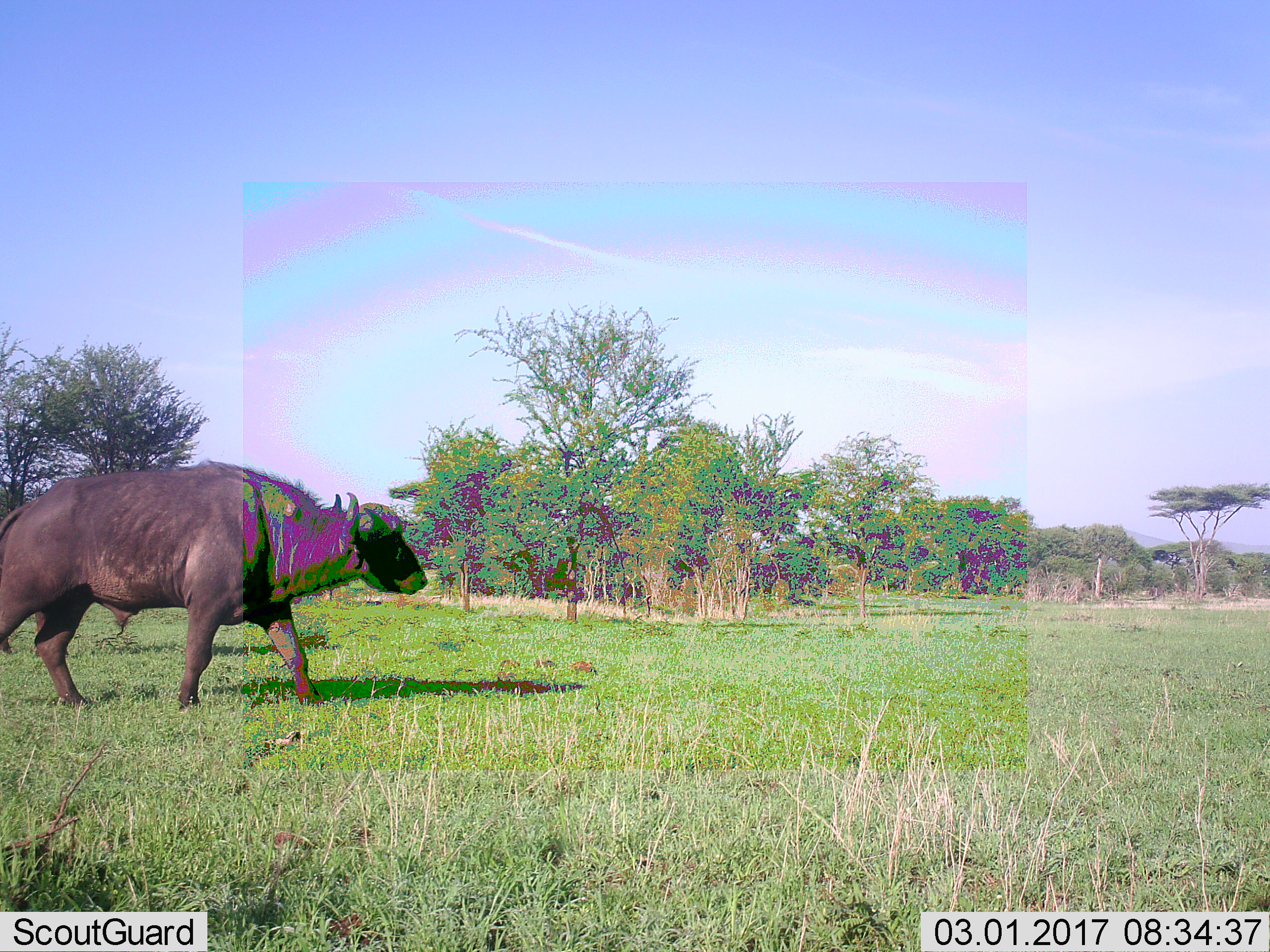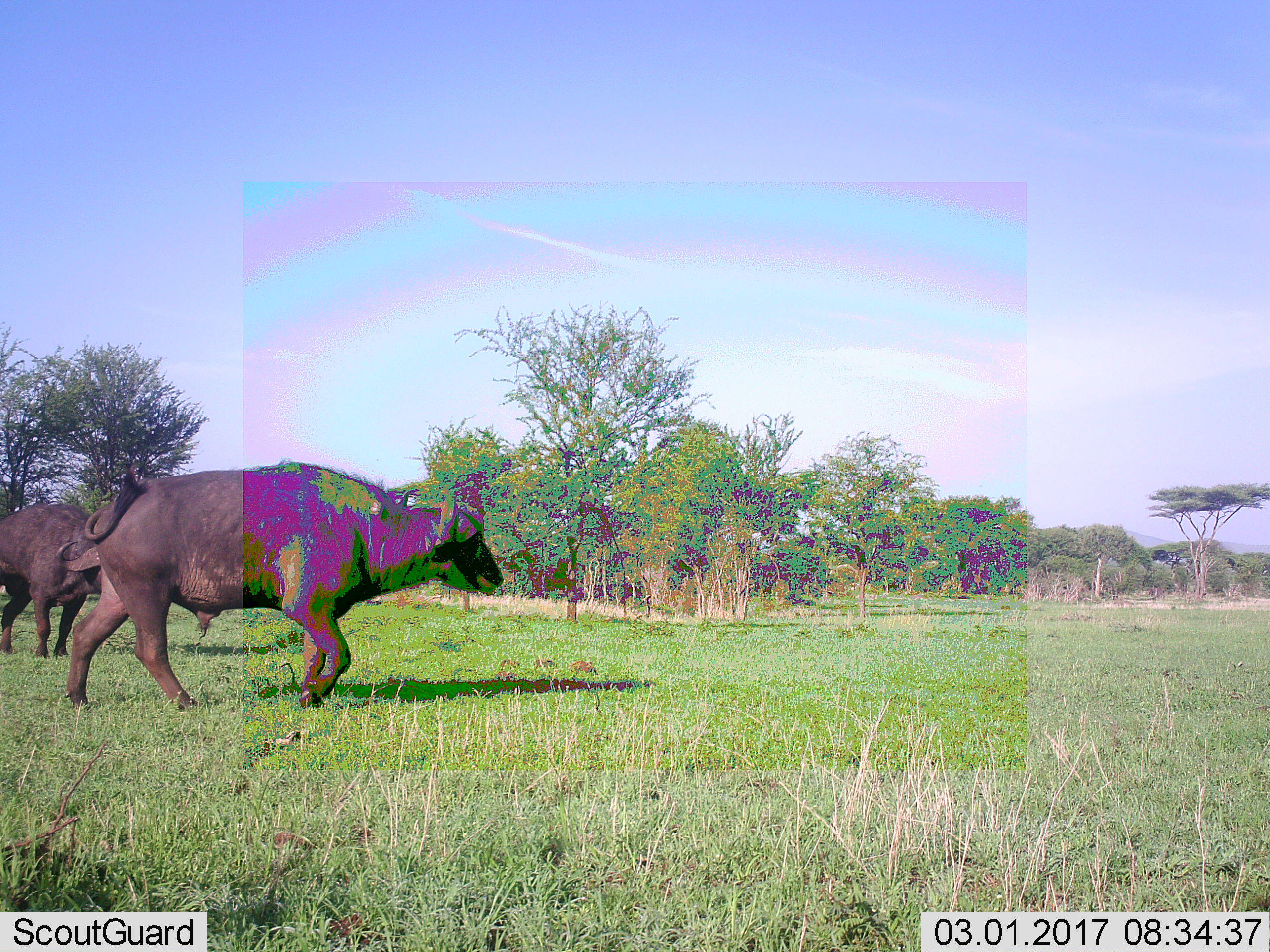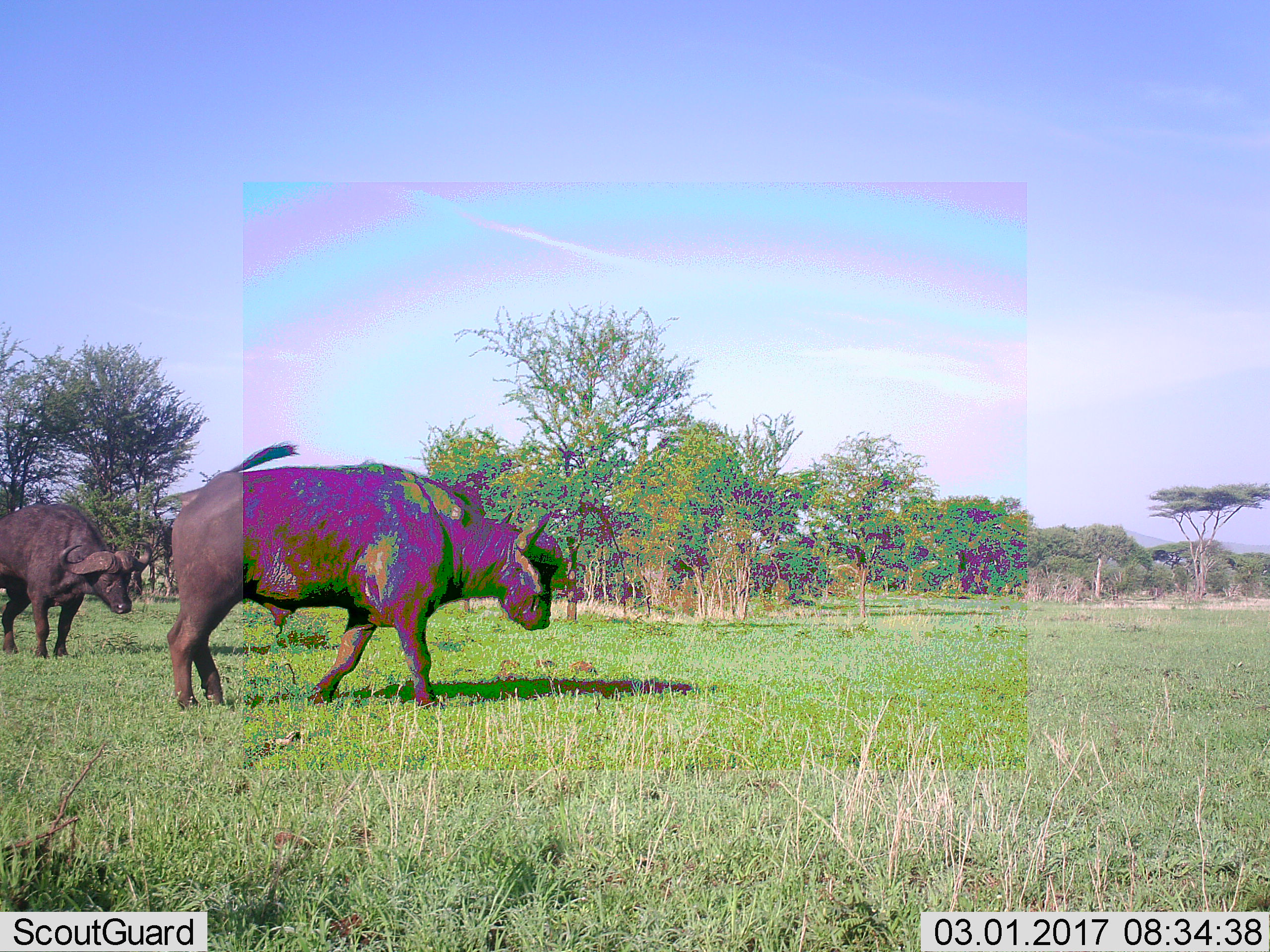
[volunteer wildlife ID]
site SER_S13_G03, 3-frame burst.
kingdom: Animalia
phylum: Chordata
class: Mammalia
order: Artiodactyla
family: Bovidae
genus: Syncerus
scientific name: Syncerus caffer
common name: african buffalo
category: buffalo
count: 2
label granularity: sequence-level